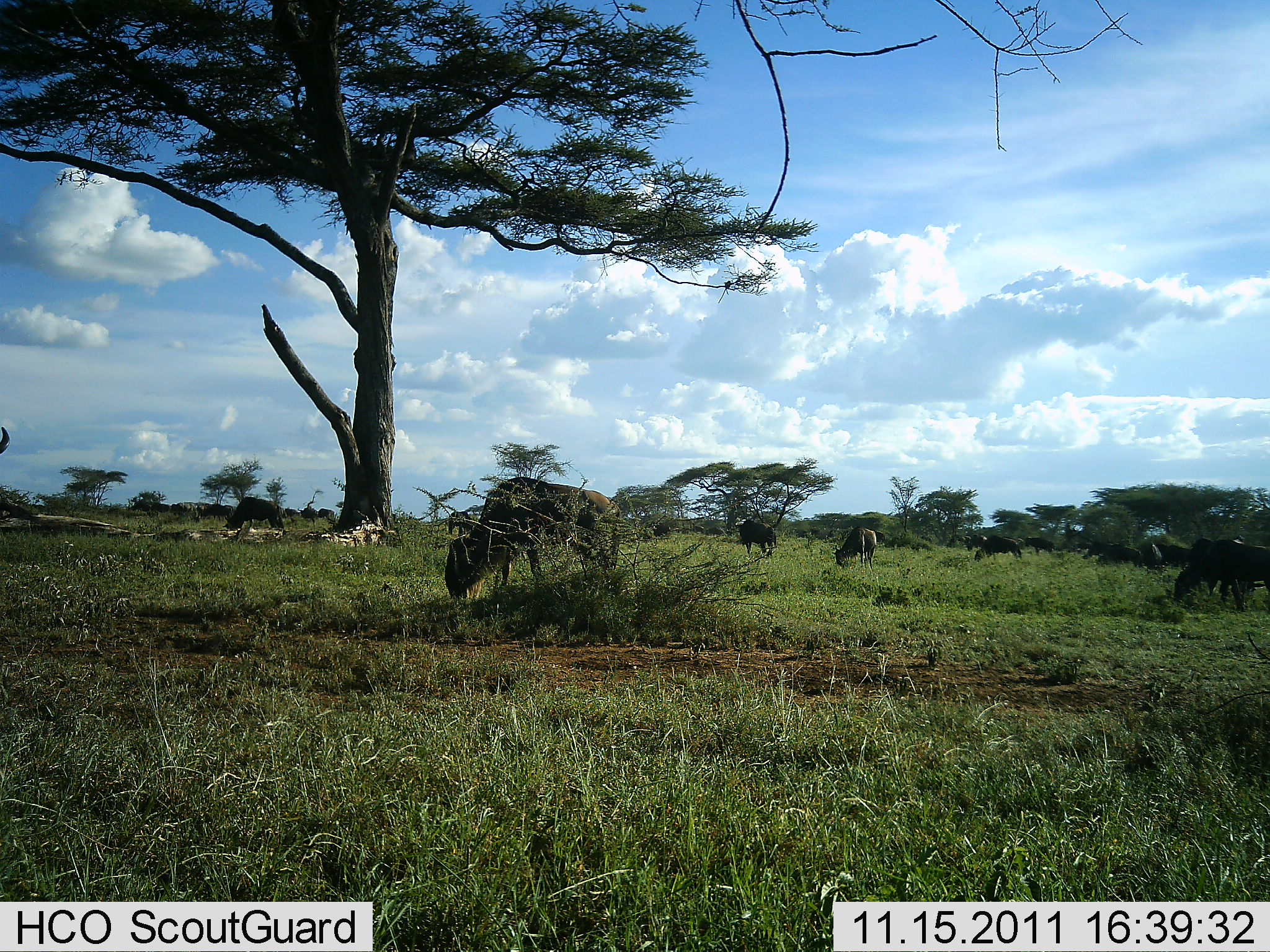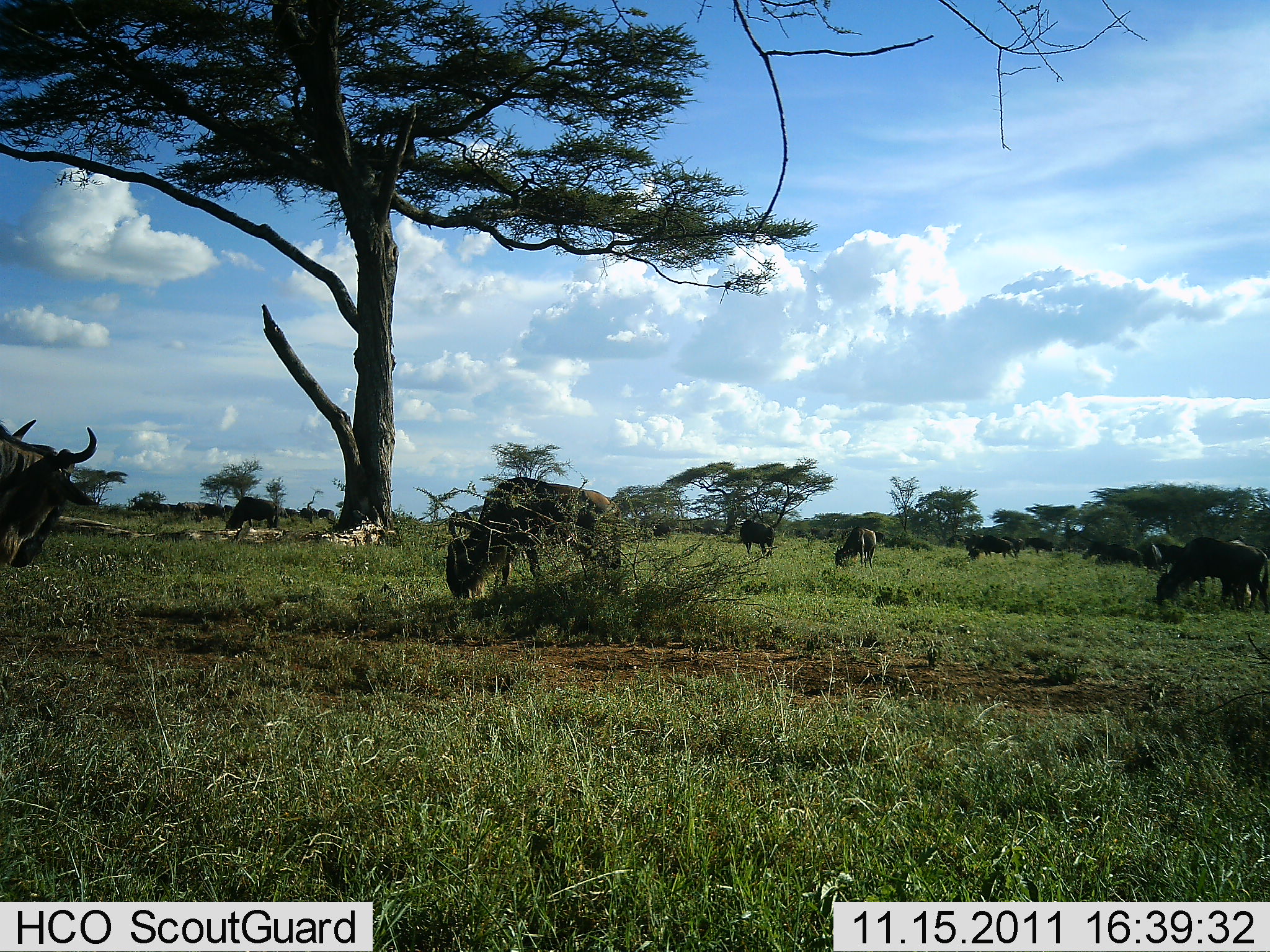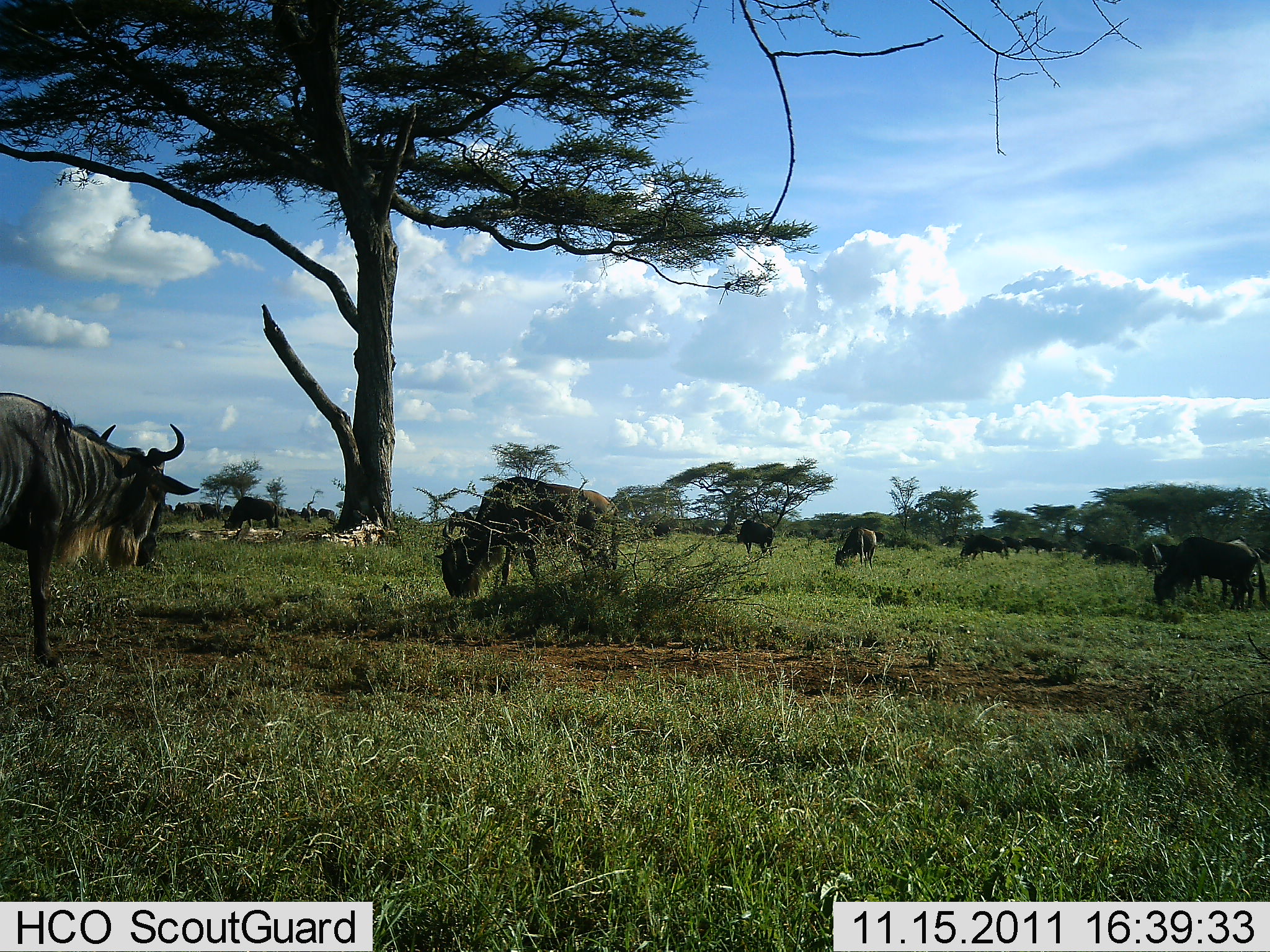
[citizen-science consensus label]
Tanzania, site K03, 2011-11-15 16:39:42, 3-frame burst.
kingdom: Animalia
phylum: Chordata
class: Mammalia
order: Artiodactyla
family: Bovidae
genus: Connochaetes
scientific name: Connochaetes taurinus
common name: blue wildebeest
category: wildebeest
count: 11-50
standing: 31%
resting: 8%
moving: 31%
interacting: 0%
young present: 0%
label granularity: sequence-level